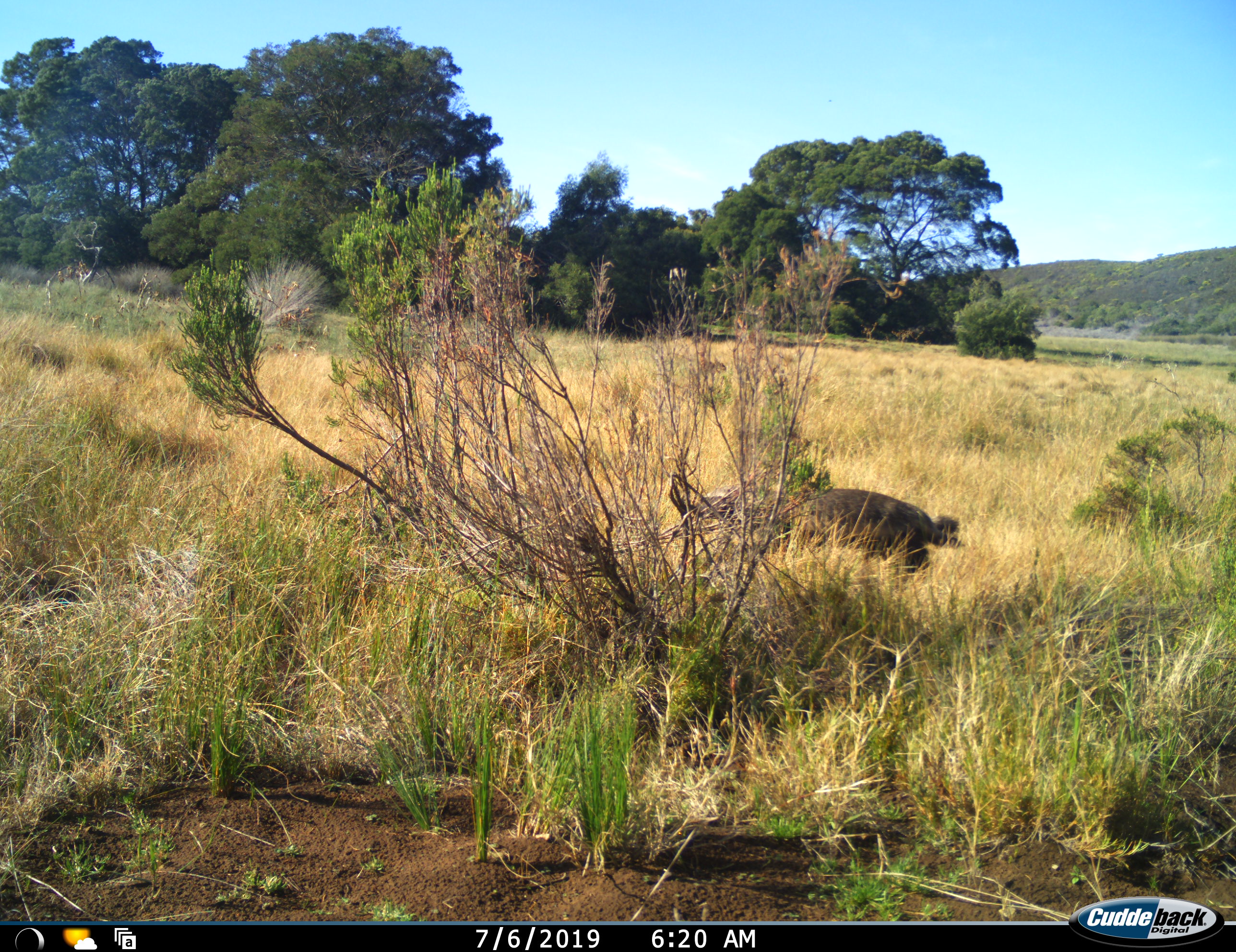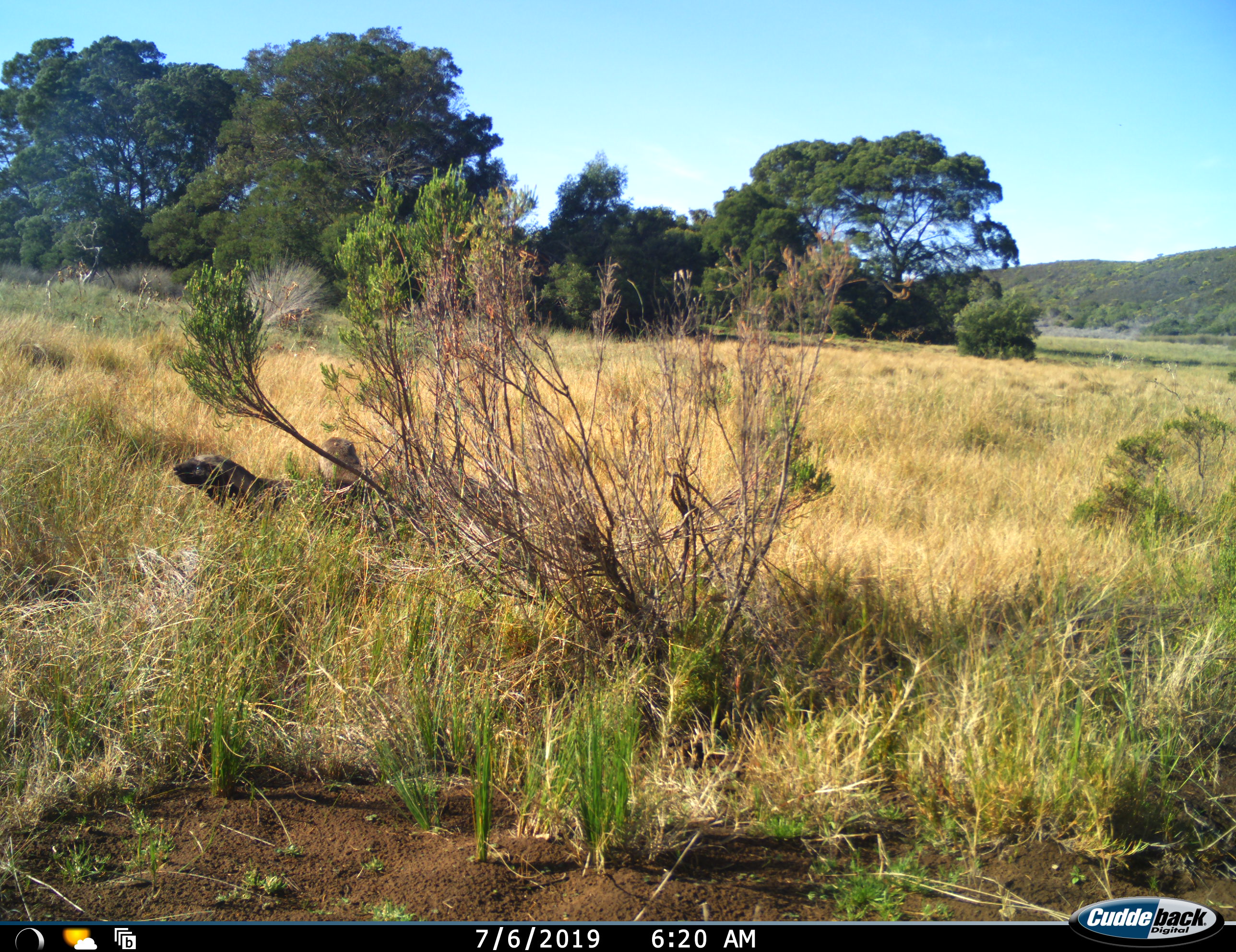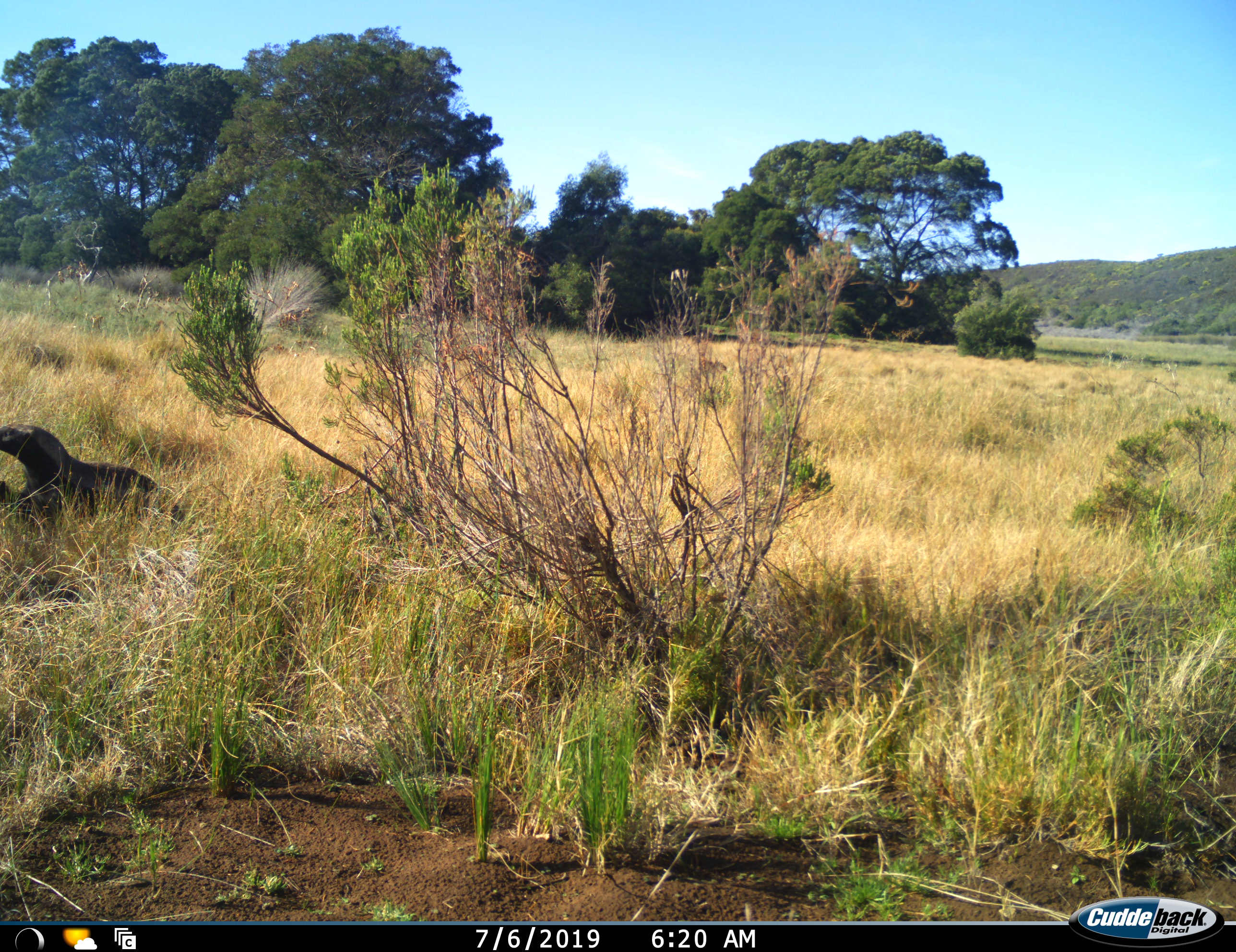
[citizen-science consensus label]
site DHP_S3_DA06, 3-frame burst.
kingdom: Animalia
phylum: Chordata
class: Mammalia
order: Carnivora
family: Mustelidae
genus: Mellivora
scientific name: Mellivora capensis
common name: honey badger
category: honeybadger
Honeybadger (honey badger) (Mellivora capensis), count 2. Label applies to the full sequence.